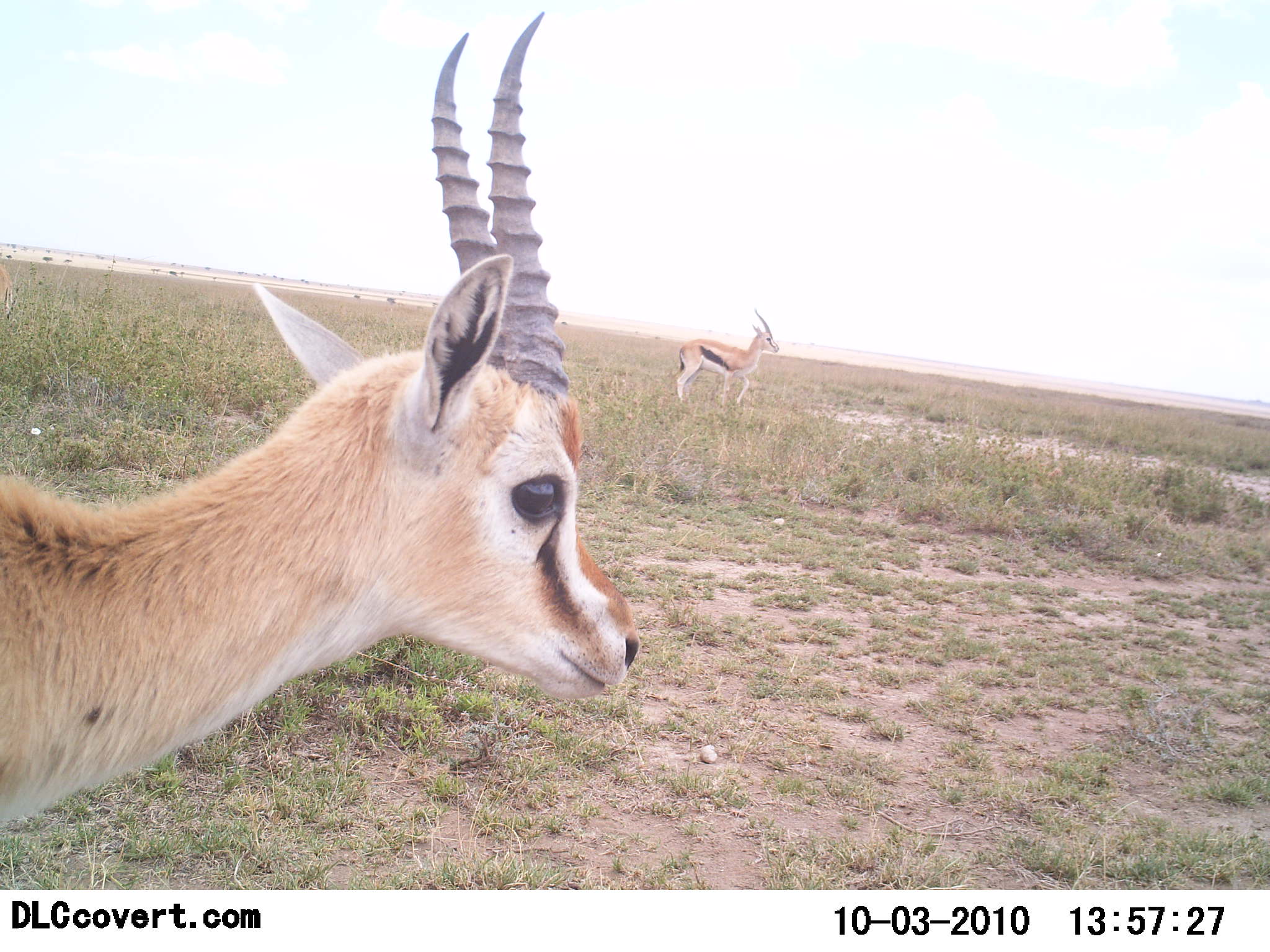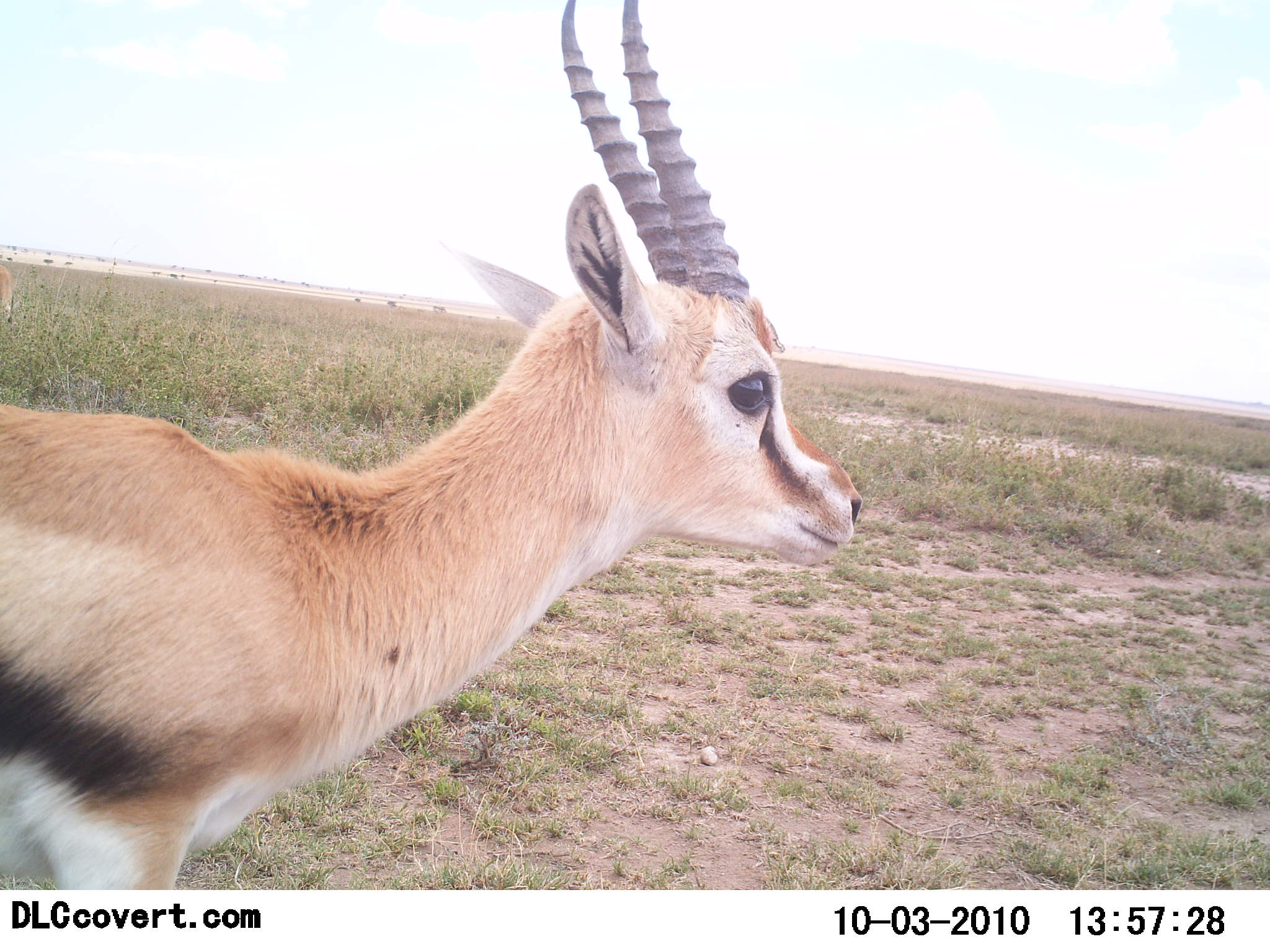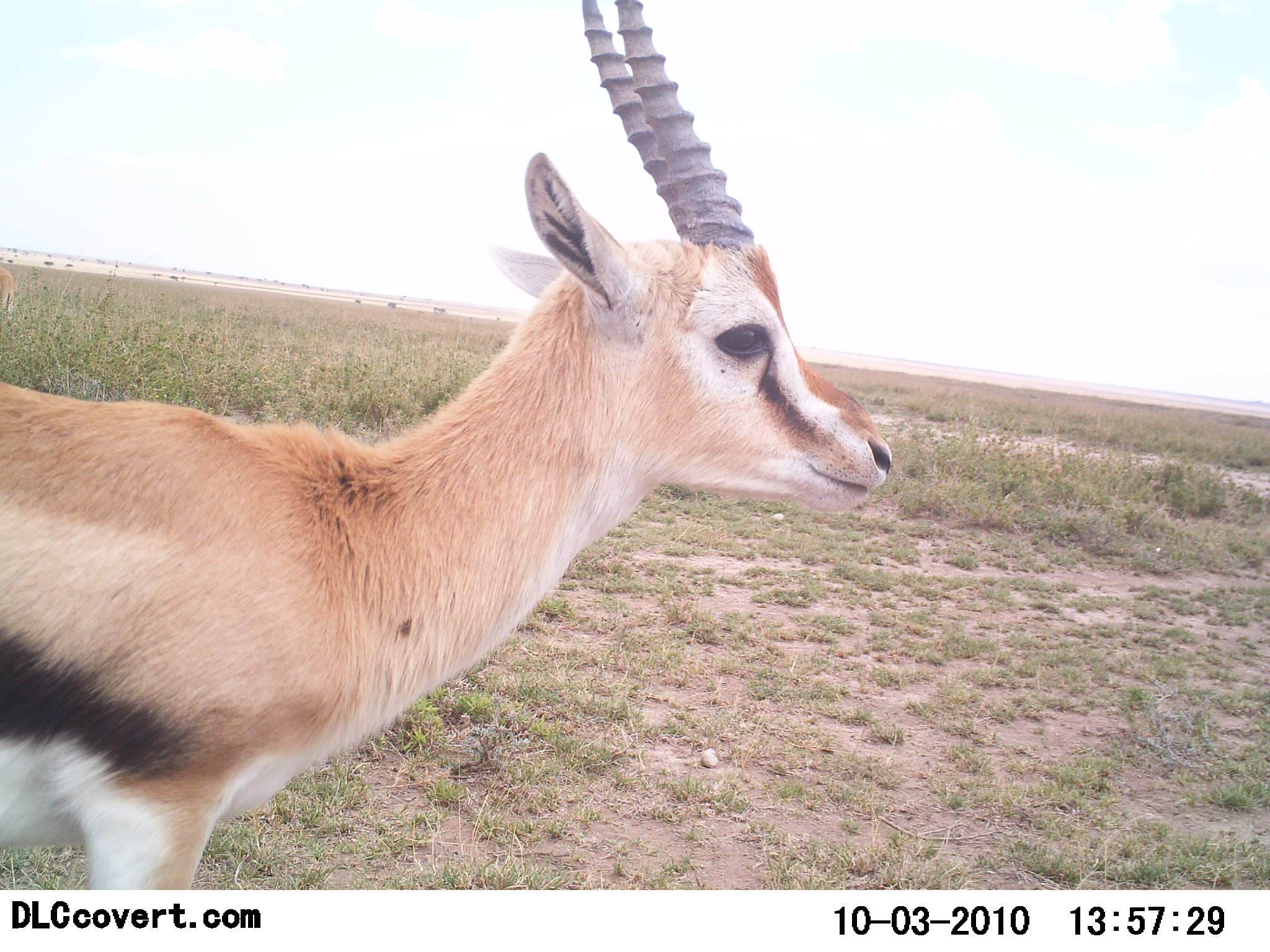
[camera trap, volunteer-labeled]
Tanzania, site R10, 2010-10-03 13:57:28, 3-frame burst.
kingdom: Animalia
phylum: Chordata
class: Mammalia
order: Artiodactyla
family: Bovidae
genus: Eudorcas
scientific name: Eudorcas thomsonii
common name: thomson's gazelle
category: gazellethomsons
Gazellethomsons (thomson's gazelle) (Eudorcas thomsonii), count 2. Behavior (volunteer vote fractions): standing 60%, resting 7%, moving 53%, interacting 0%. Young present (vote fraction): 0%. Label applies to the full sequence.